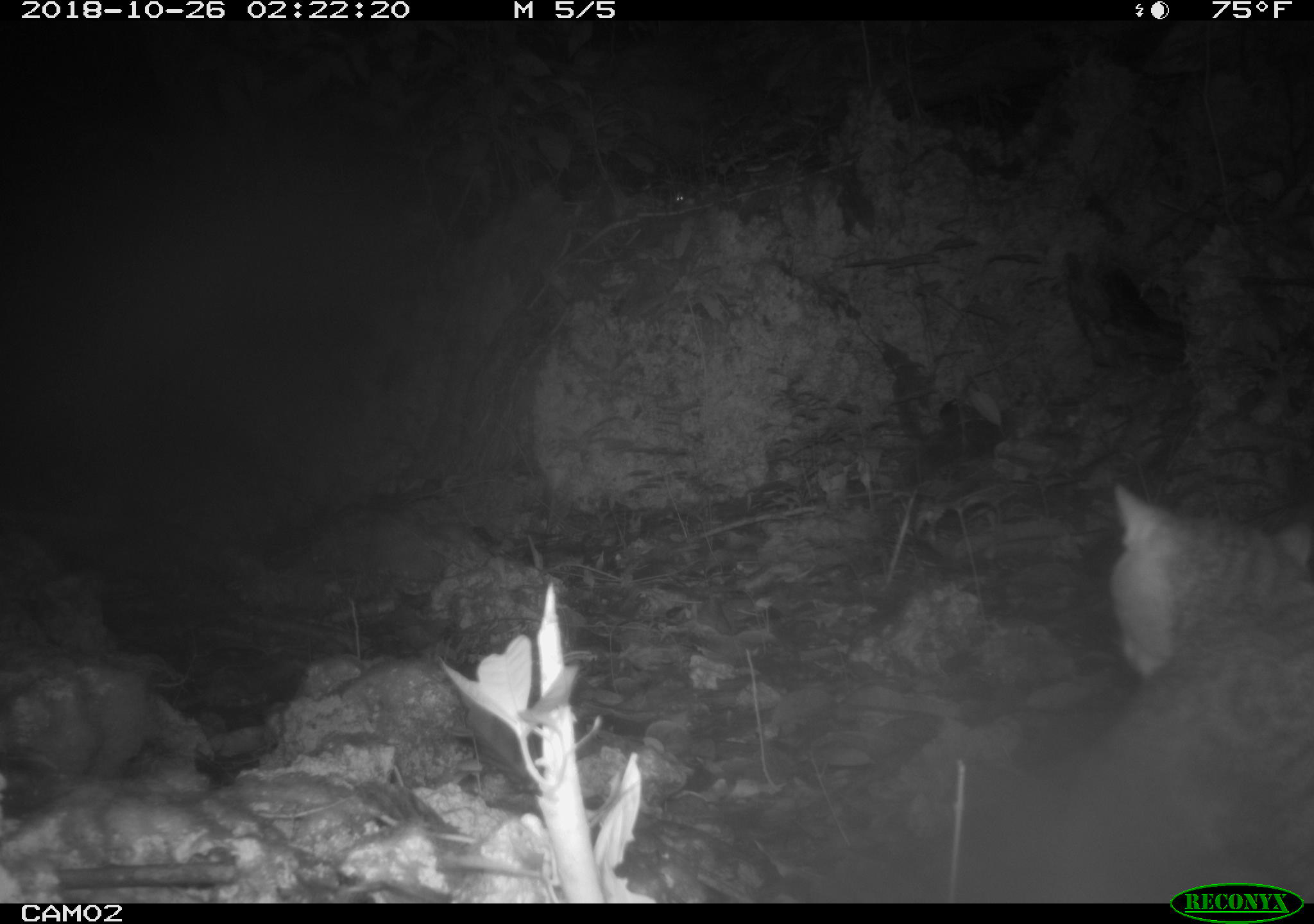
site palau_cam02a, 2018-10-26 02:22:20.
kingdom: Animalia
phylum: Chordata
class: Mammalia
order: Carnivora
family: Felidae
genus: Felis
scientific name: Felis catus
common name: cat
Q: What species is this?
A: Cat (Felis catus).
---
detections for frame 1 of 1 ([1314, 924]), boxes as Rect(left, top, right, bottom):
cat: Rect(965, 475, 1310, 904)